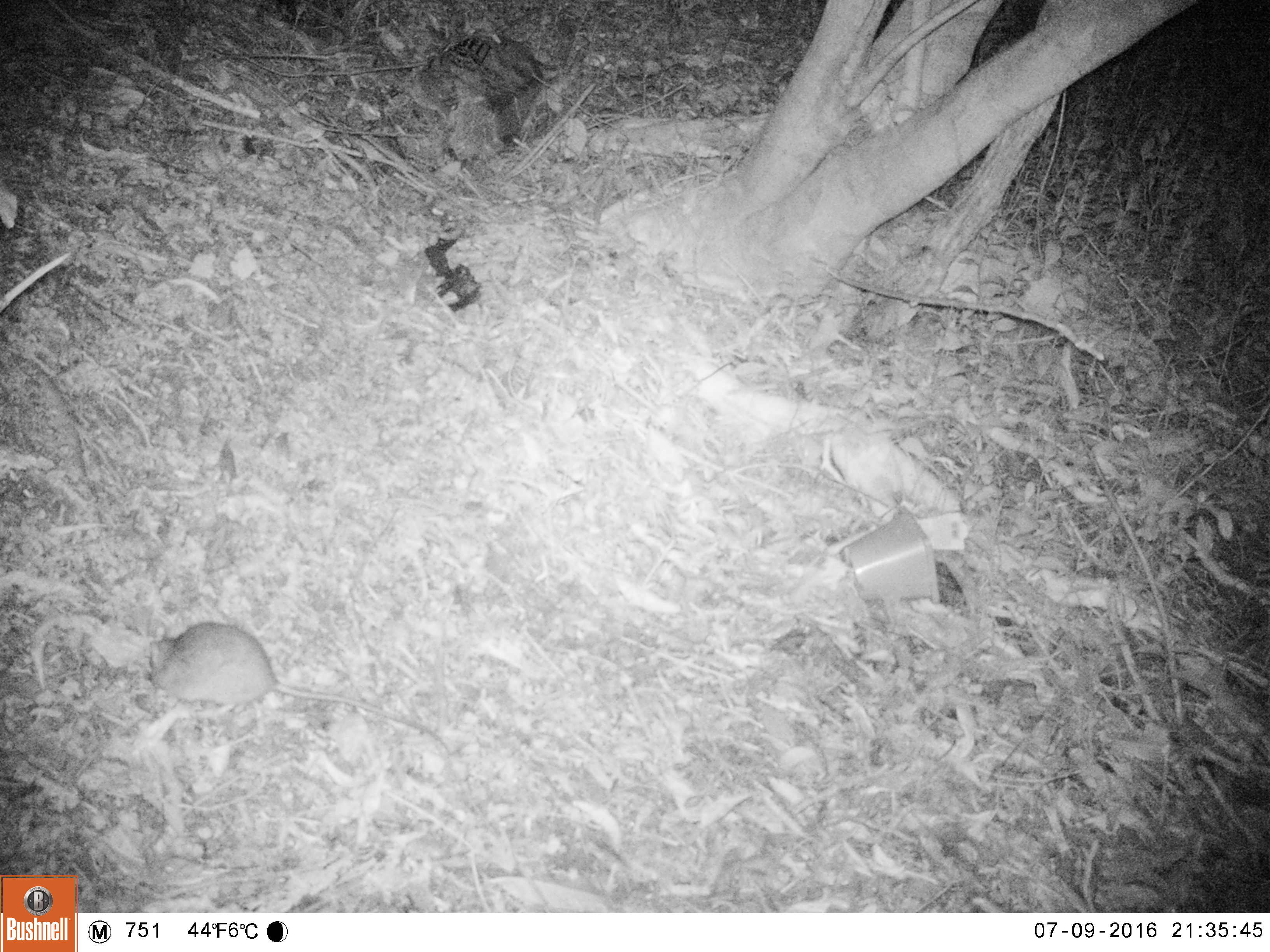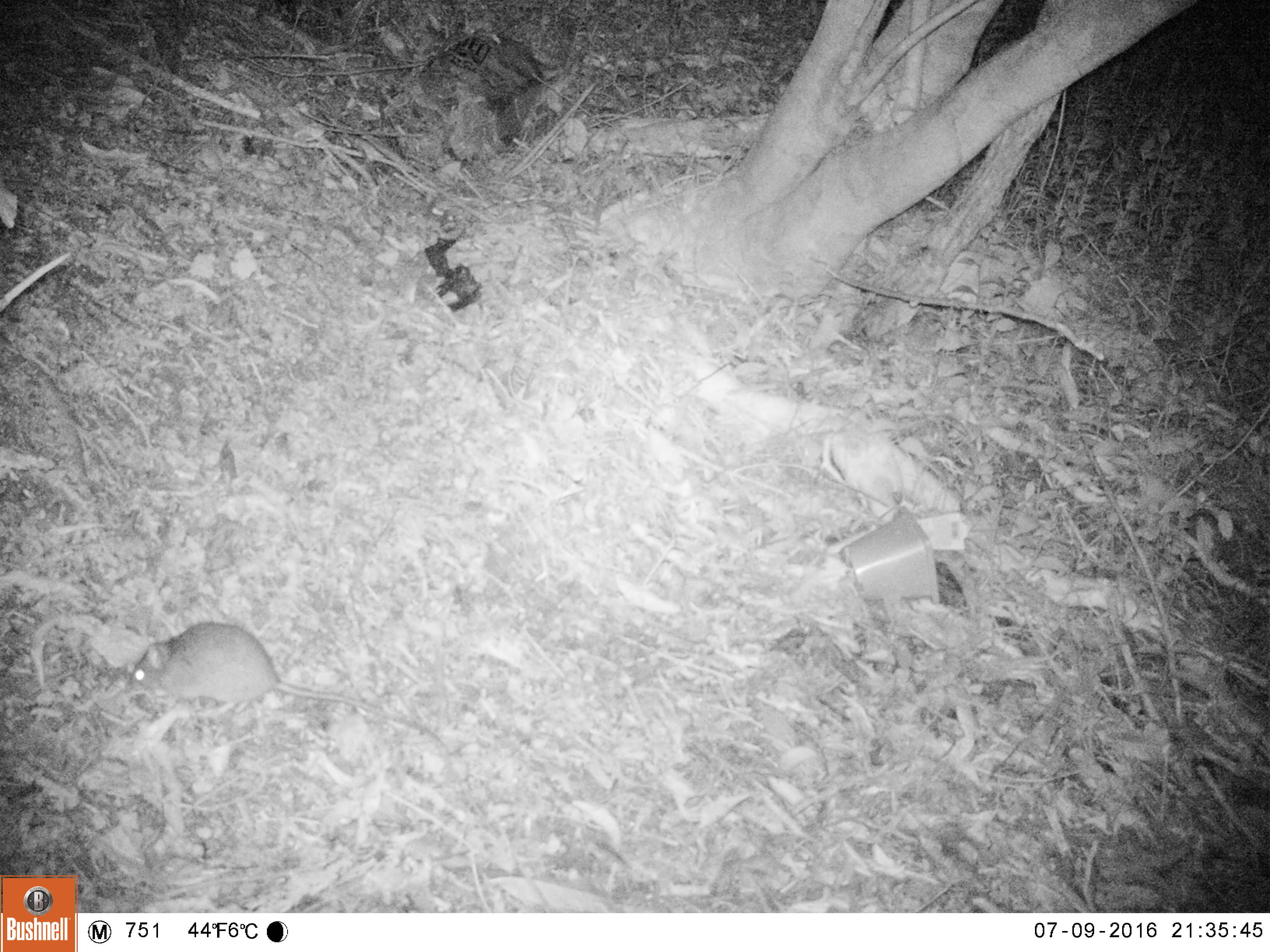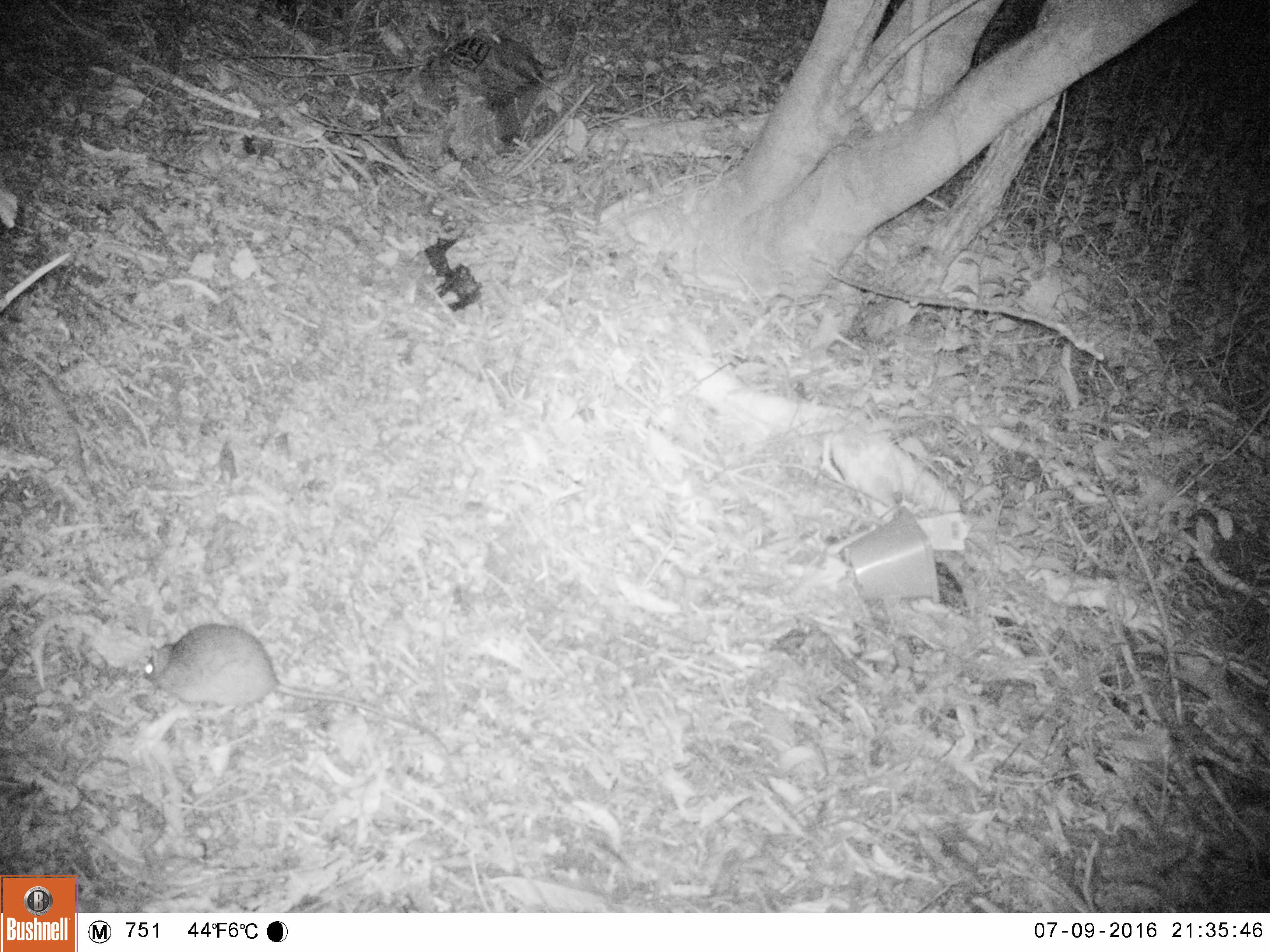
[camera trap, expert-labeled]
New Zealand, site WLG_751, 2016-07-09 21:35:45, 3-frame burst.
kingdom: Animalia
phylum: Chordata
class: Mammalia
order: Rodentia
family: Muridae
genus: Rattus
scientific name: Rattus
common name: rat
Rat (Rattus).